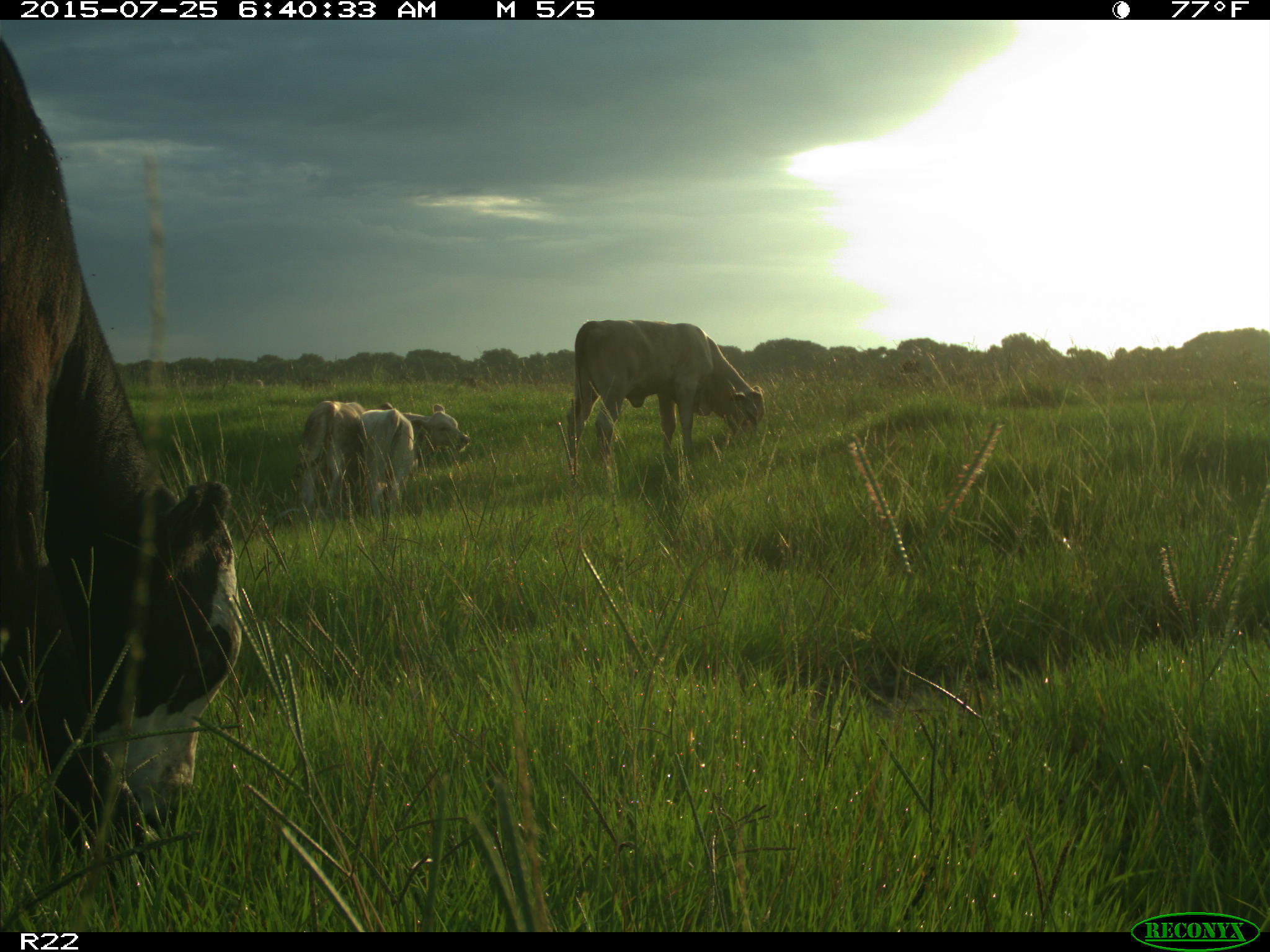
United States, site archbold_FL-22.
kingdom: Animalia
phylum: Chordata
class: Mammalia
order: Artiodactyla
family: Bovidae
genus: Bos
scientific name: Bos taurus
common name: domestic cow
Bos taurus (domestic cow).